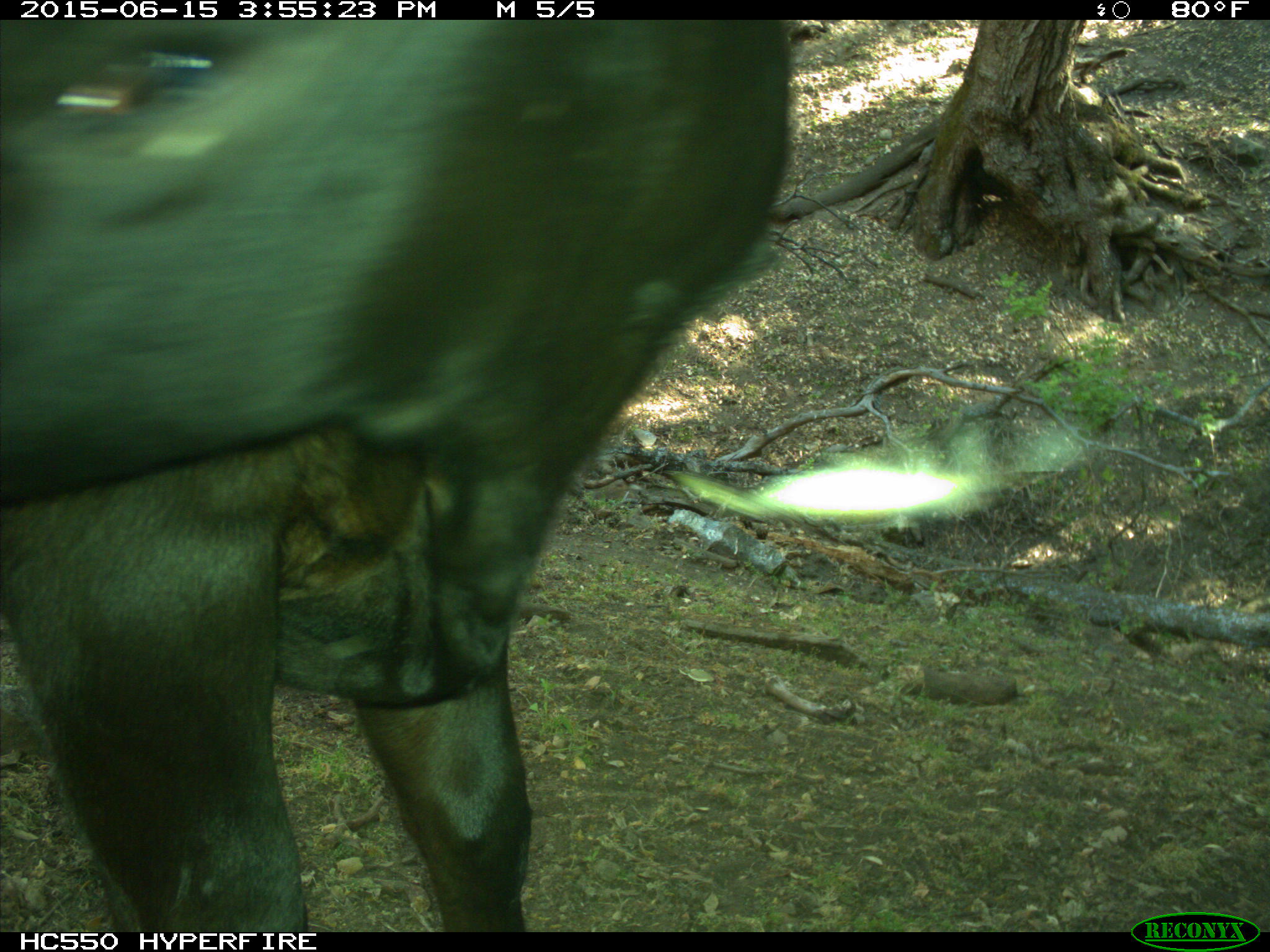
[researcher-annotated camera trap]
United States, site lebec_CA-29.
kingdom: Animalia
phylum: Chordata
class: Mammalia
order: Artiodactyla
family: Bovidae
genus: Bos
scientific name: Bos taurus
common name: domestic cow